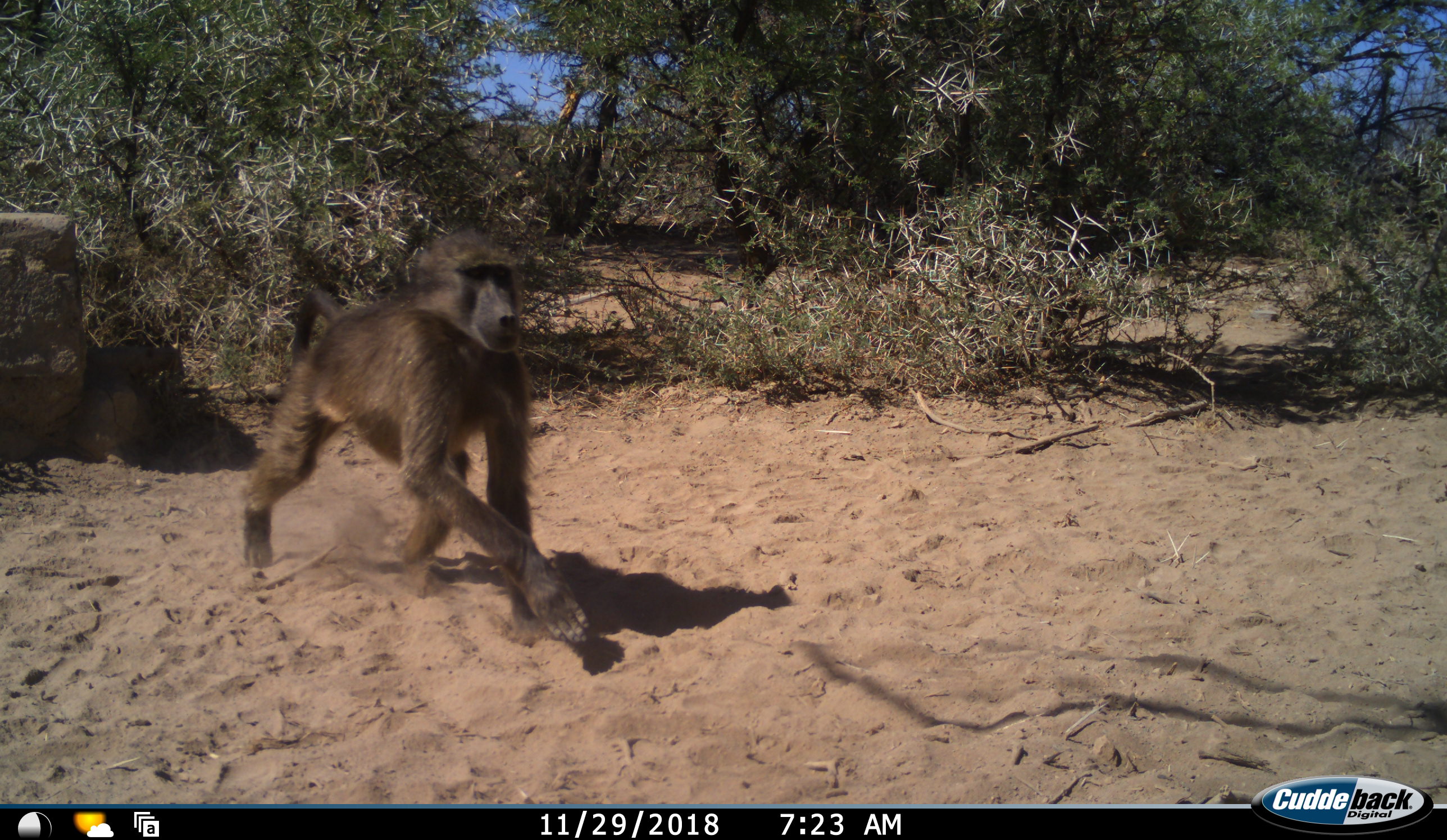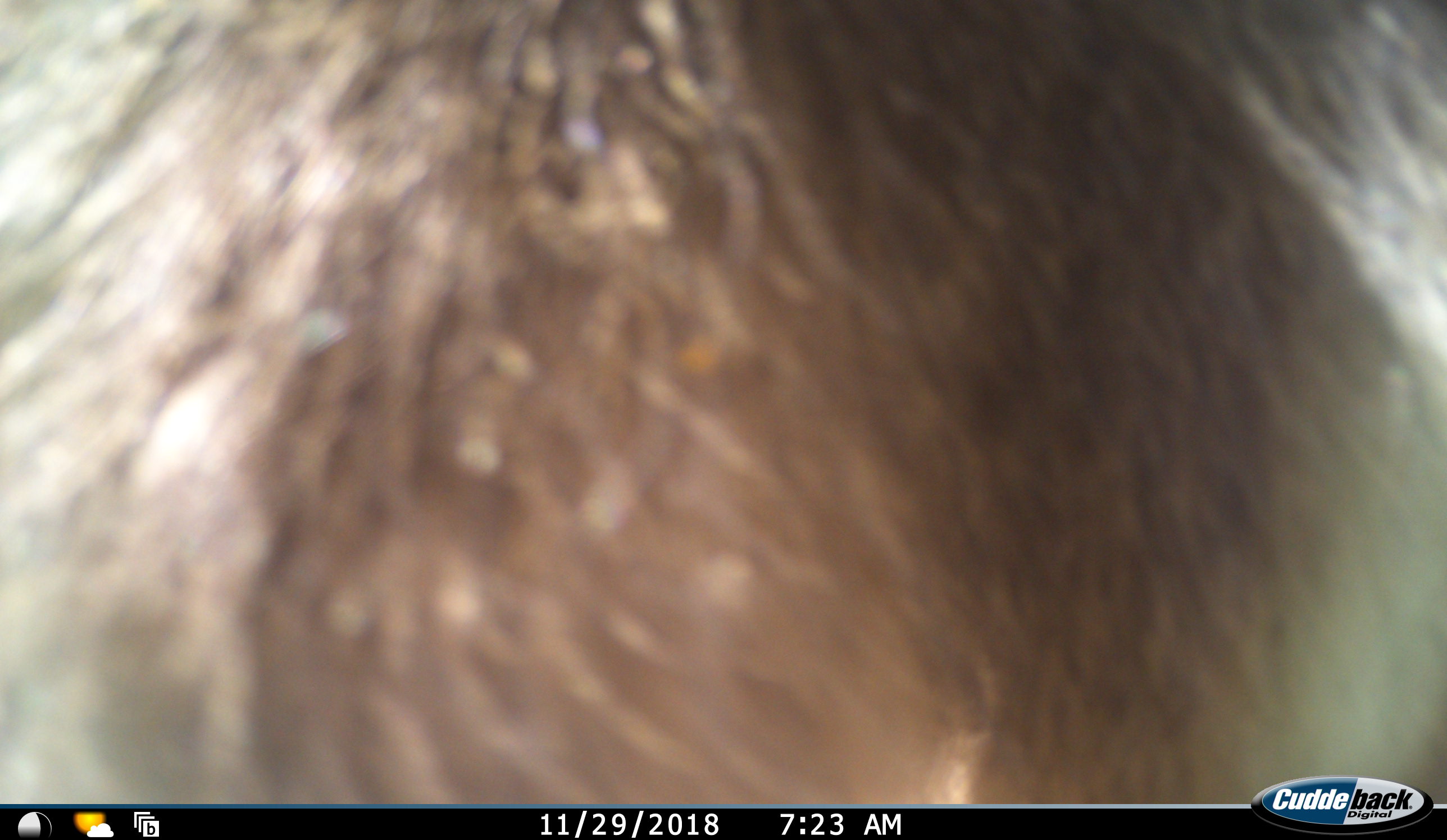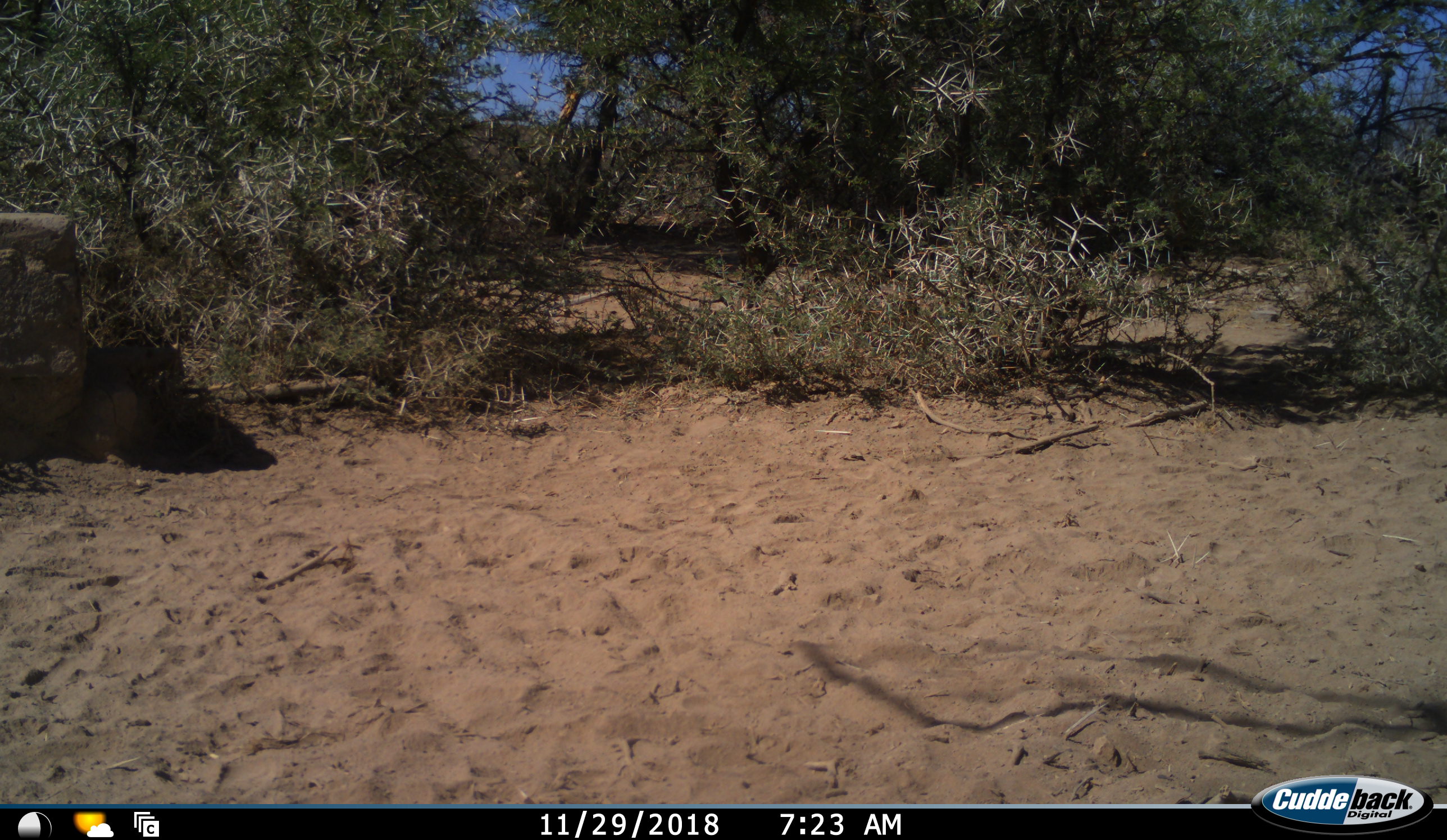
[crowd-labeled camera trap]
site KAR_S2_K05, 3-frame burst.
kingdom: Animalia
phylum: Chordata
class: Mammalia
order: Primates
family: Cercopithecidae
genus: Papio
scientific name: Papio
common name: baboon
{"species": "baboon (Papio)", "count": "1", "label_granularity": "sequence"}